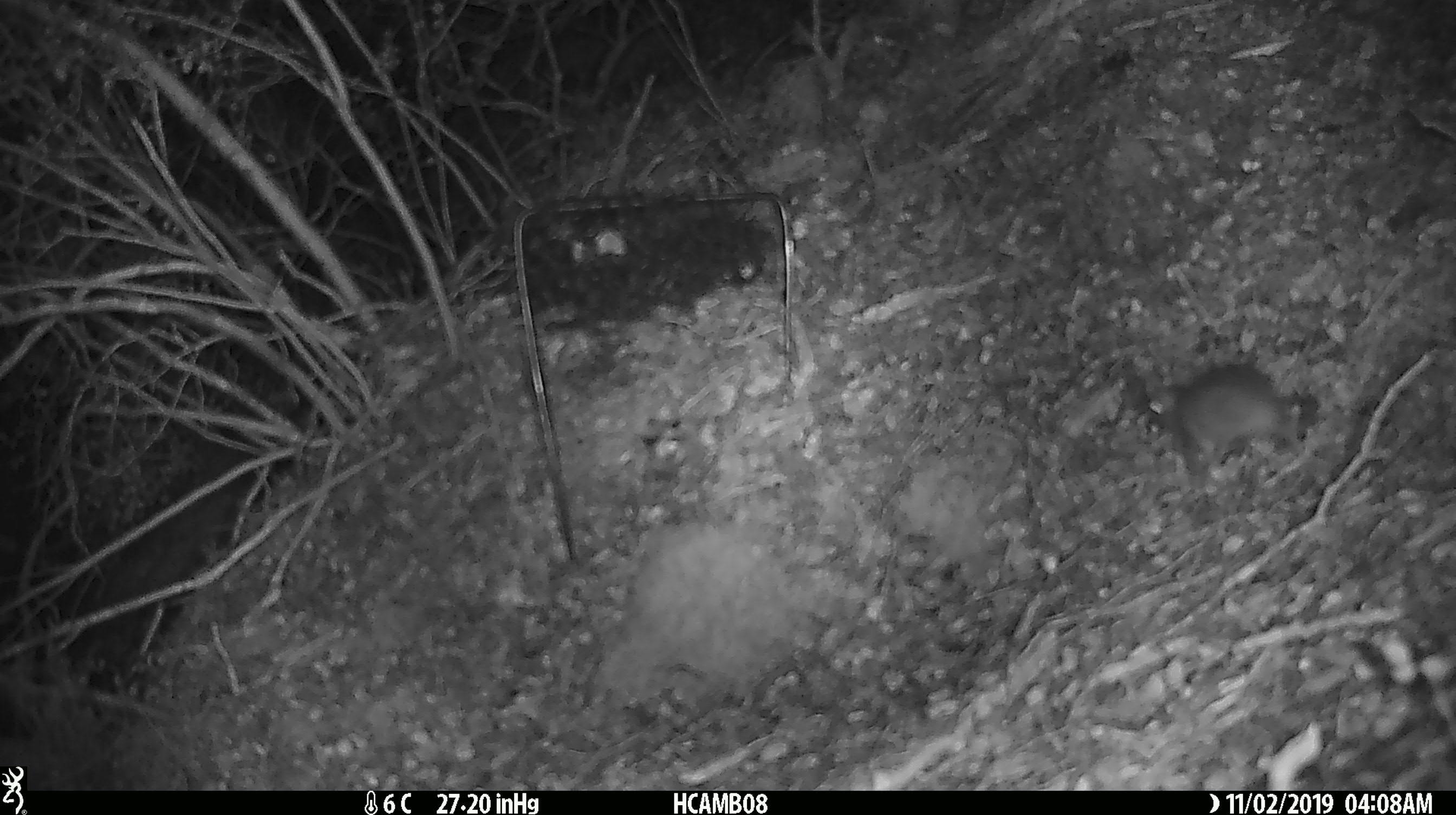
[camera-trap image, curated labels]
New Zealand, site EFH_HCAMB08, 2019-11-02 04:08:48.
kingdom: Animalia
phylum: Chordata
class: Mammalia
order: Rodentia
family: Muridae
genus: Mus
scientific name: Mus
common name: mouse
Mouse (Mus).